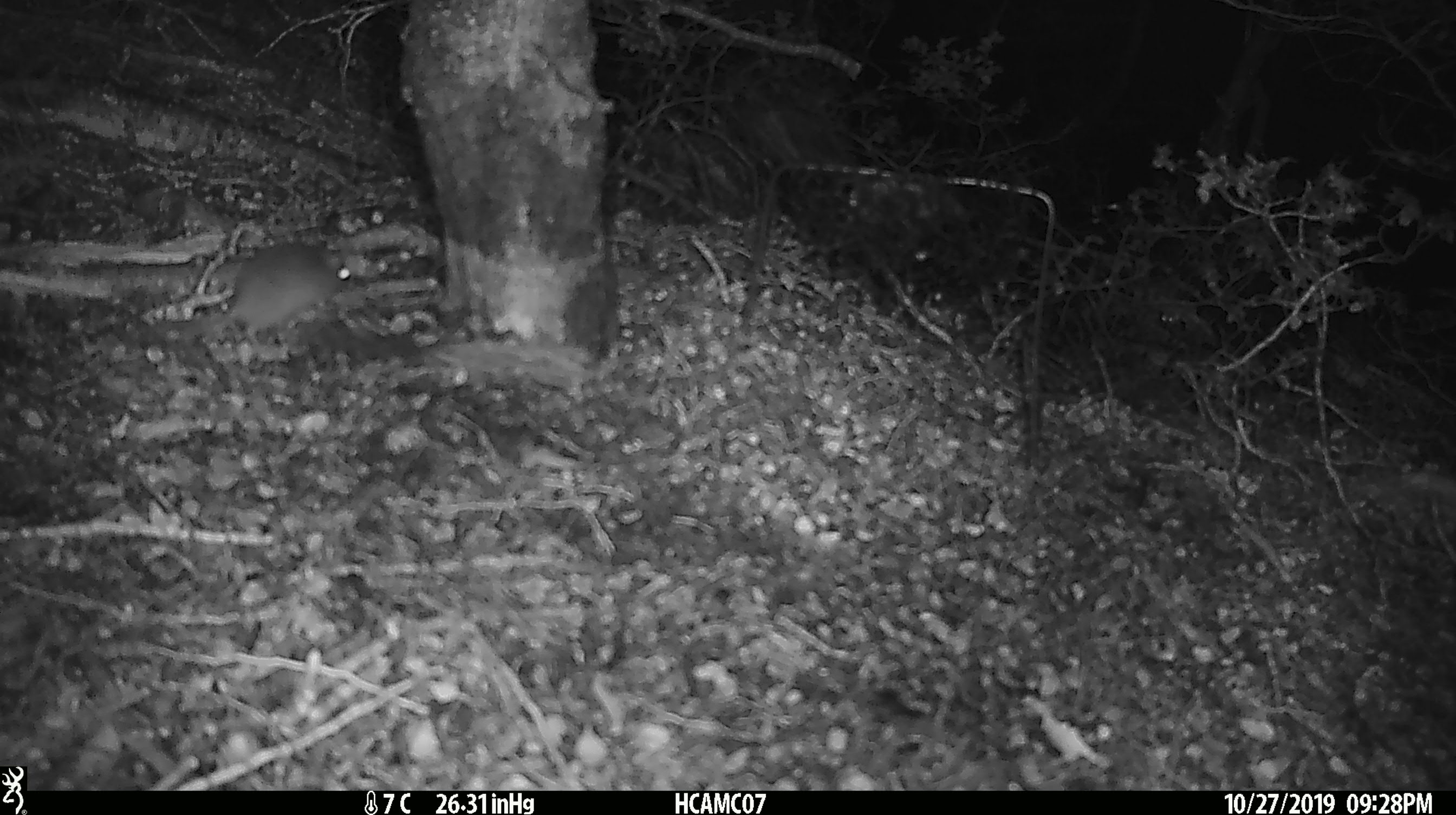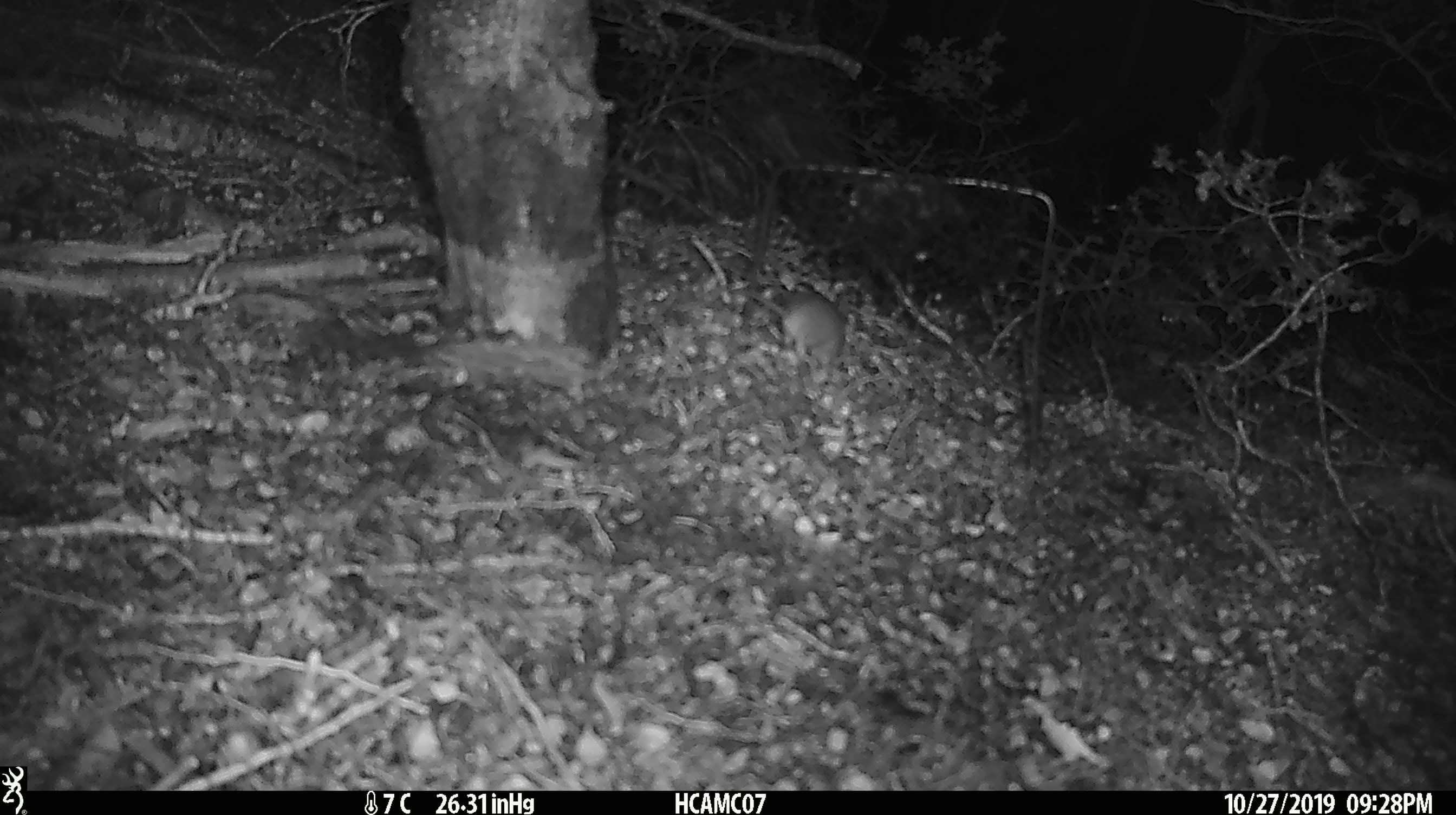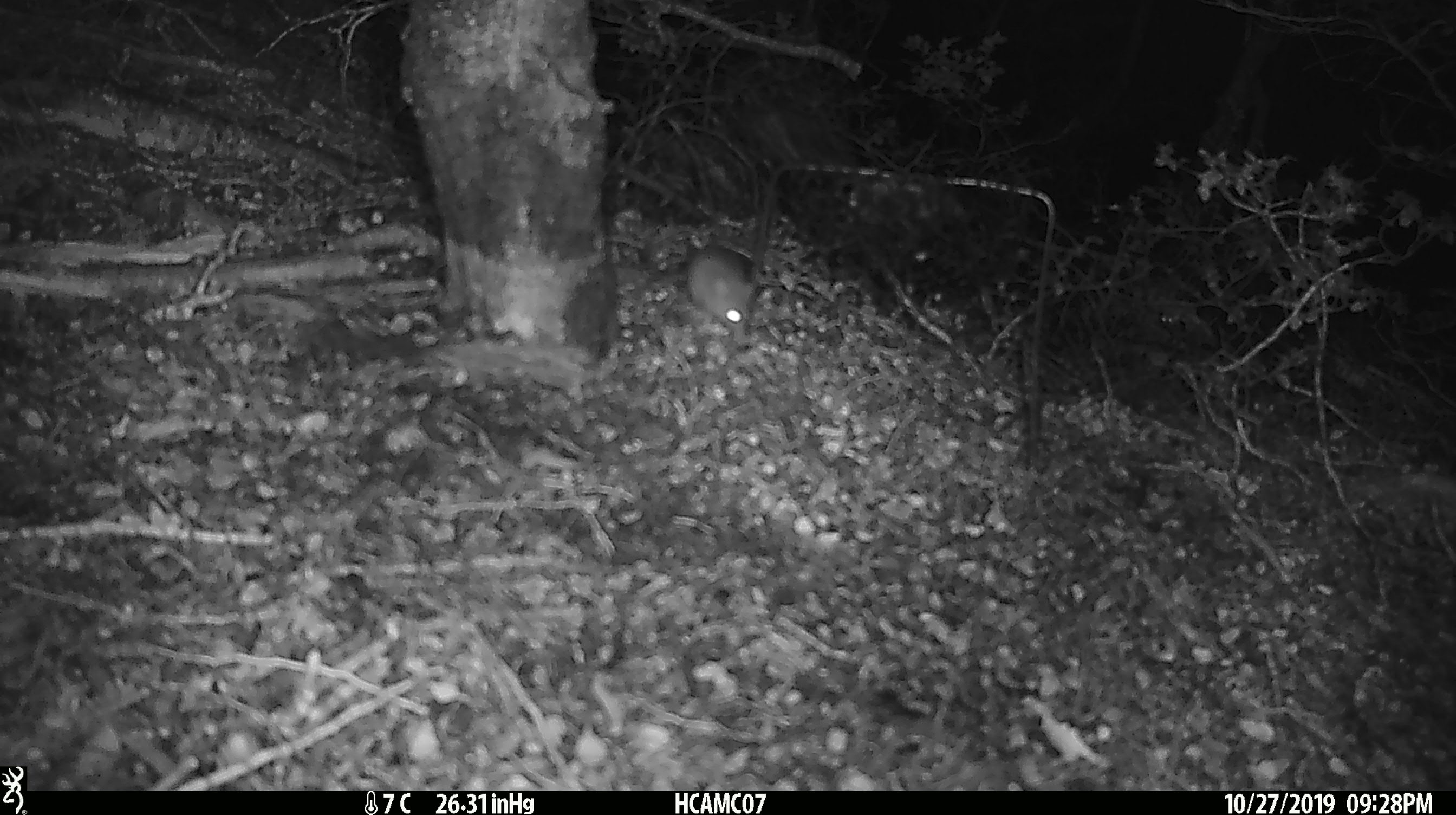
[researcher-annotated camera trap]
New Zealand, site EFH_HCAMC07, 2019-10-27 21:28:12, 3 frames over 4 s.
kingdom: Animalia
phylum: Chordata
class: Mammalia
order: Rodentia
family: Muridae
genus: Mus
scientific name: Mus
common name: mouse